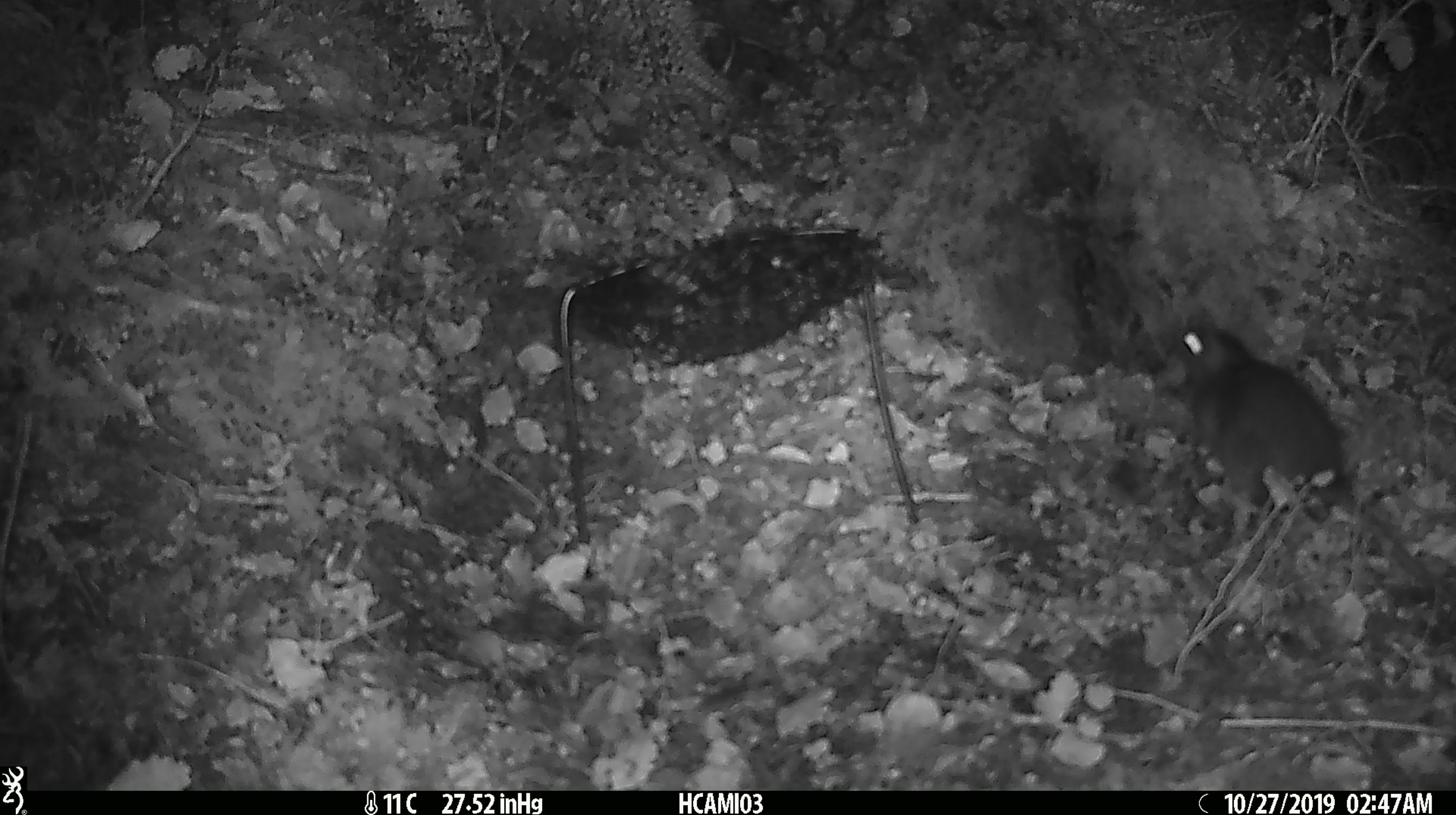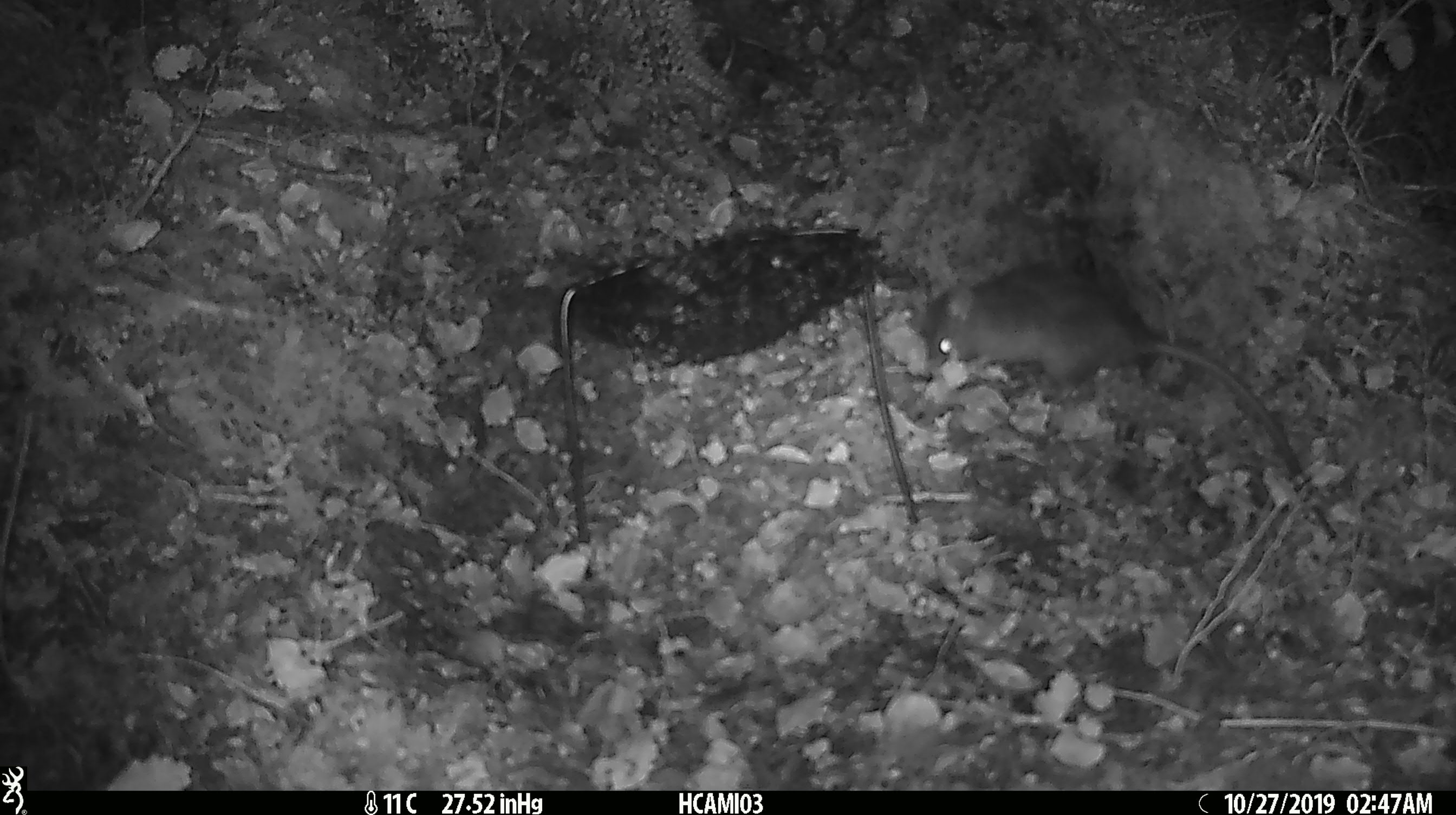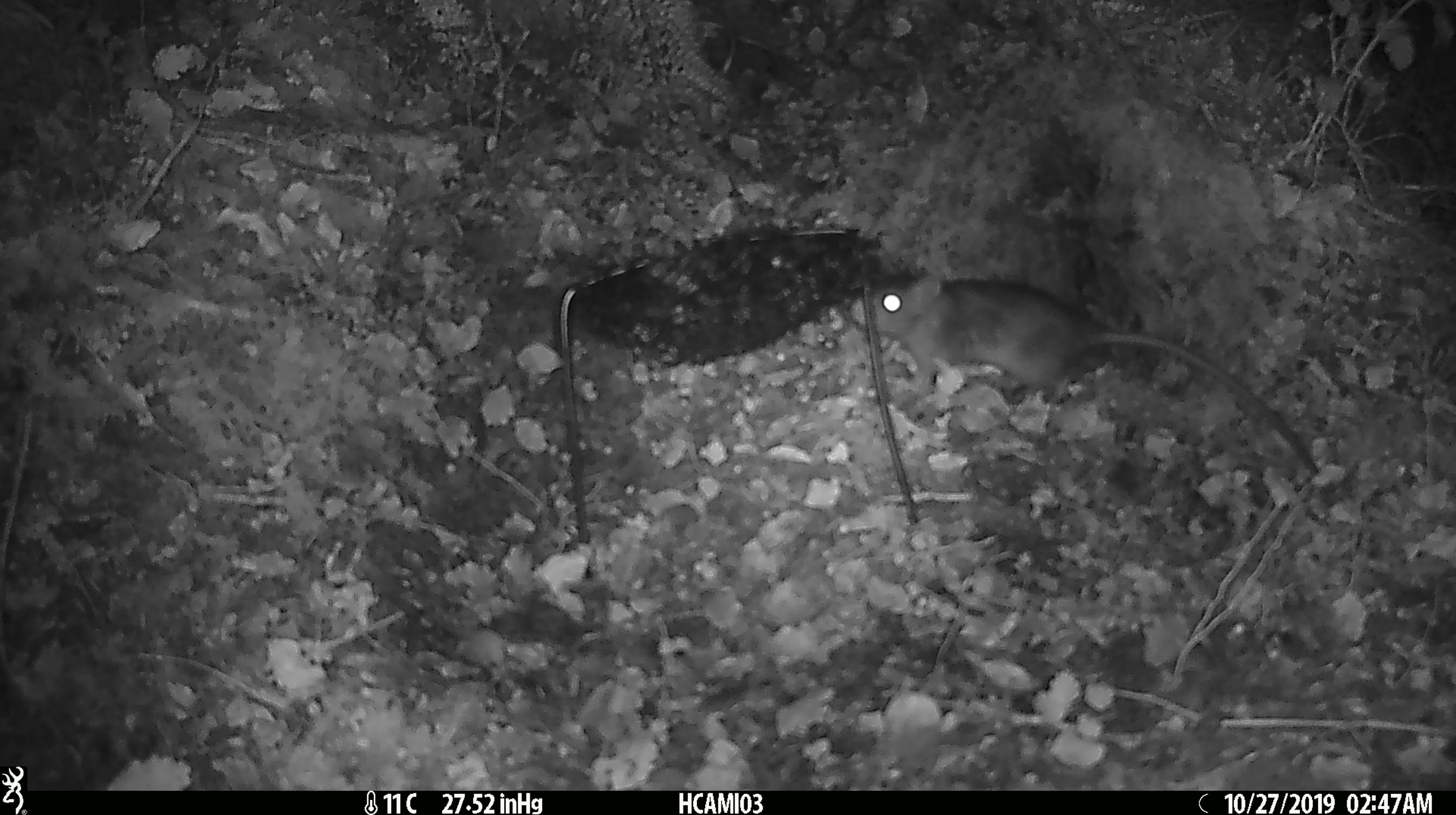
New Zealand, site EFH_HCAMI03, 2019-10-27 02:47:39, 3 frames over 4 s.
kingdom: Animalia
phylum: Chordata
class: Mammalia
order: Rodentia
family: Muridae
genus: Rattus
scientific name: Rattus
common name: rat